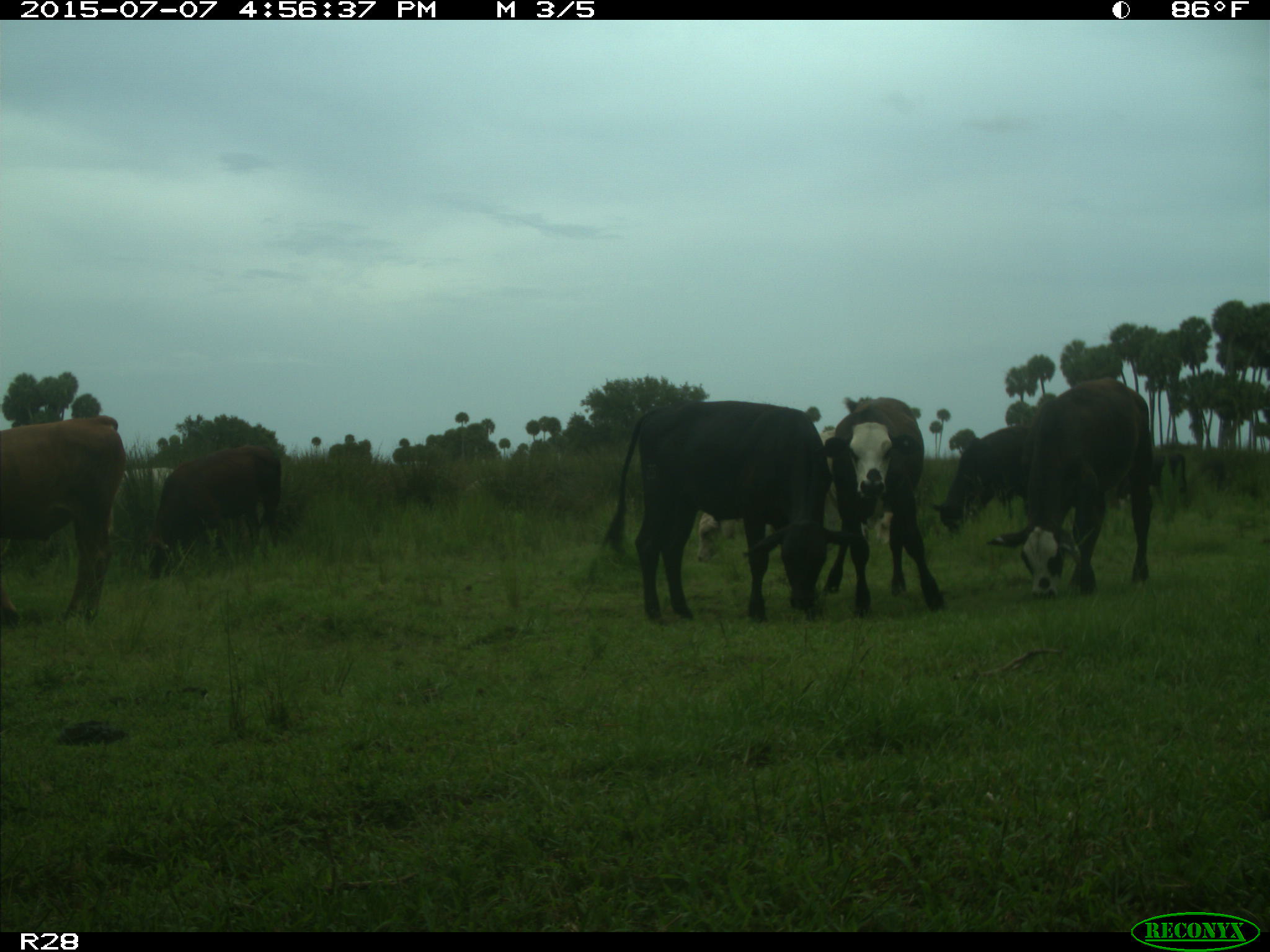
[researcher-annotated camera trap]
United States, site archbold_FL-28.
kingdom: Animalia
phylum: Chordata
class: Mammalia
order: Artiodactyla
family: Bovidae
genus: Bos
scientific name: Bos taurus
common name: domestic cow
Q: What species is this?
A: Bos taurus (domestic cow).